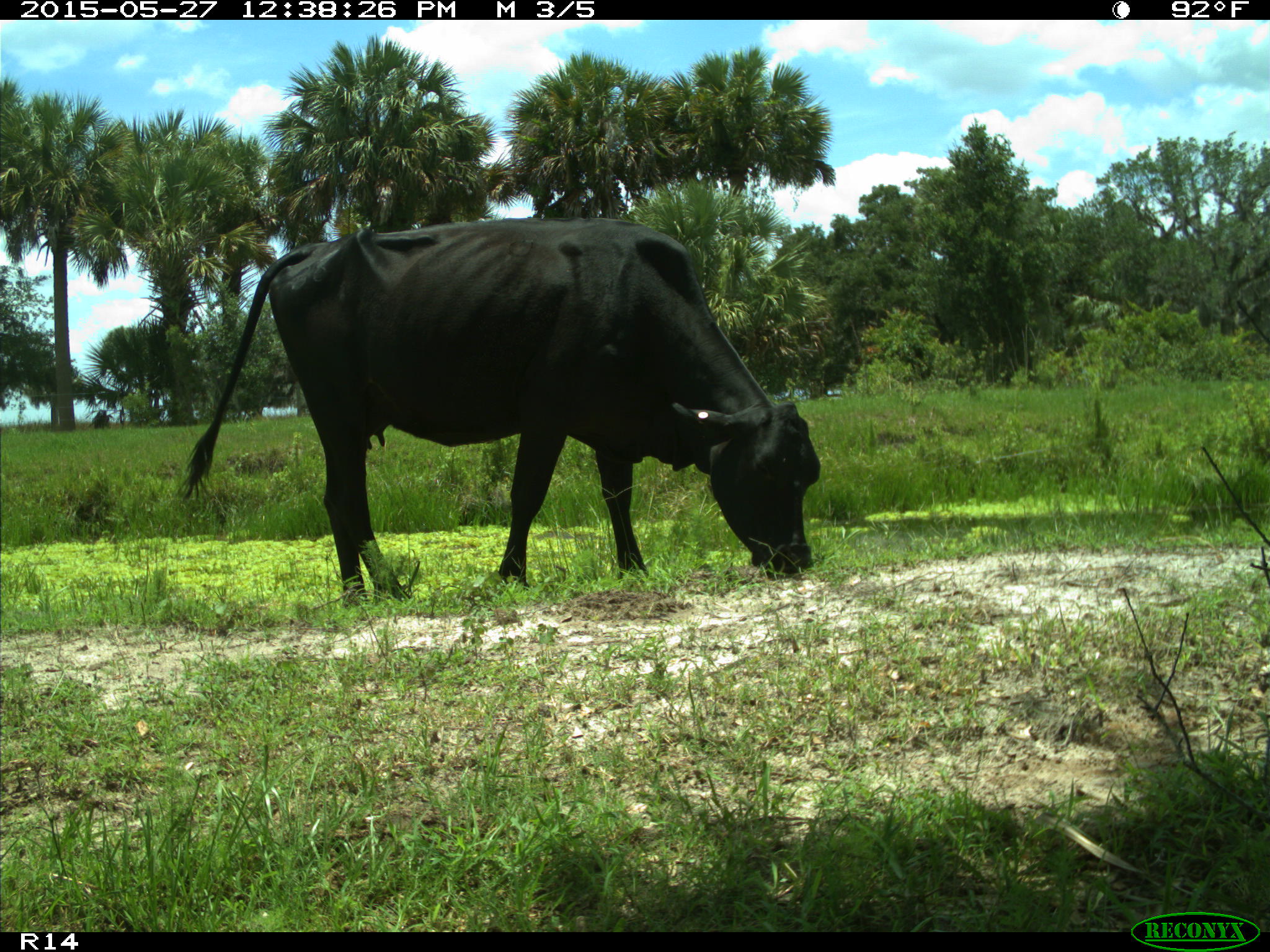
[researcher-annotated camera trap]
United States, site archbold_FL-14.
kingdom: Animalia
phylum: Chordata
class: Mammalia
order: Artiodactyla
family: Bovidae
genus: Bos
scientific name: Bos taurus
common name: domestic cow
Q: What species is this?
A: Bos taurus (domestic cow).